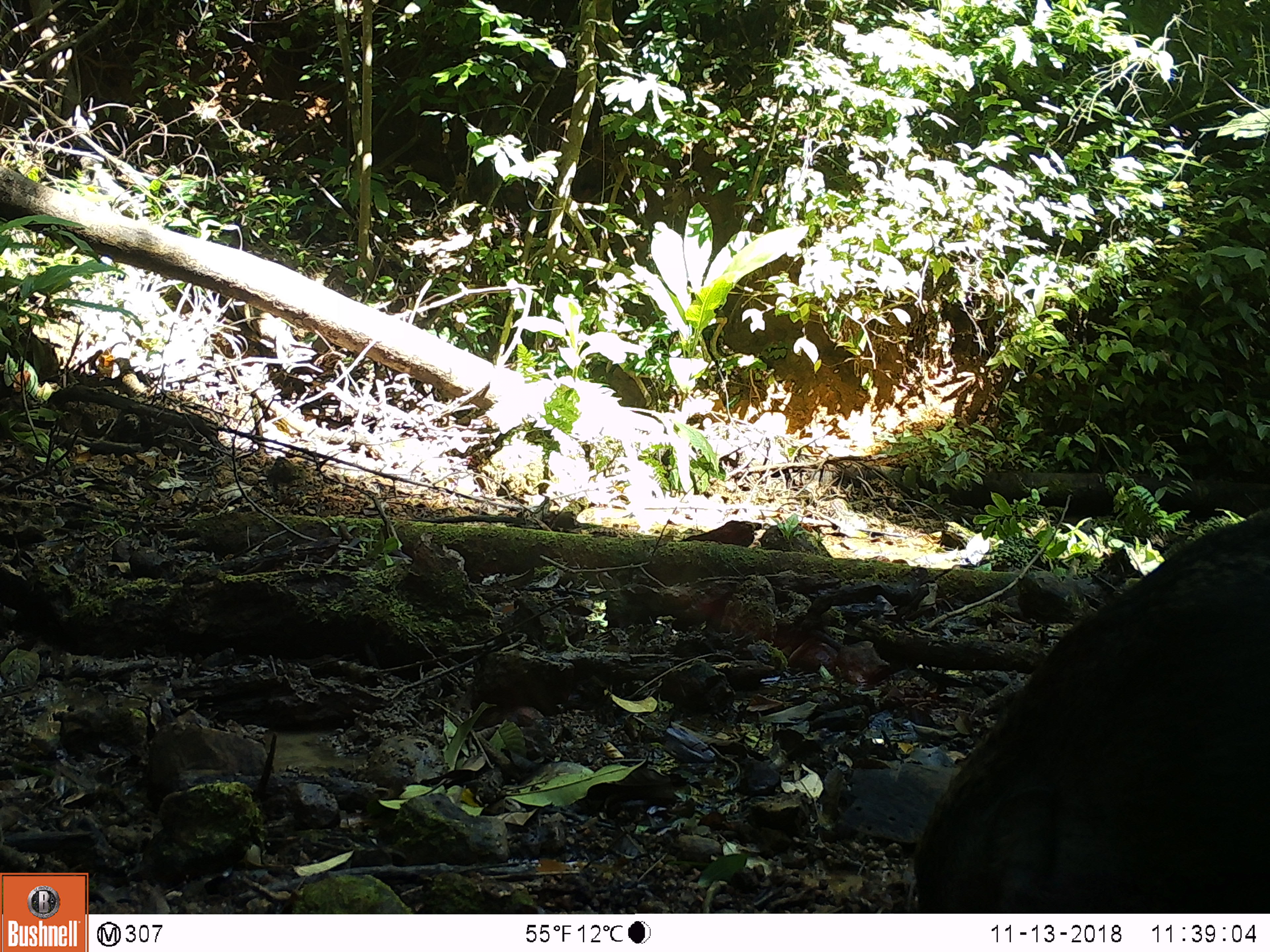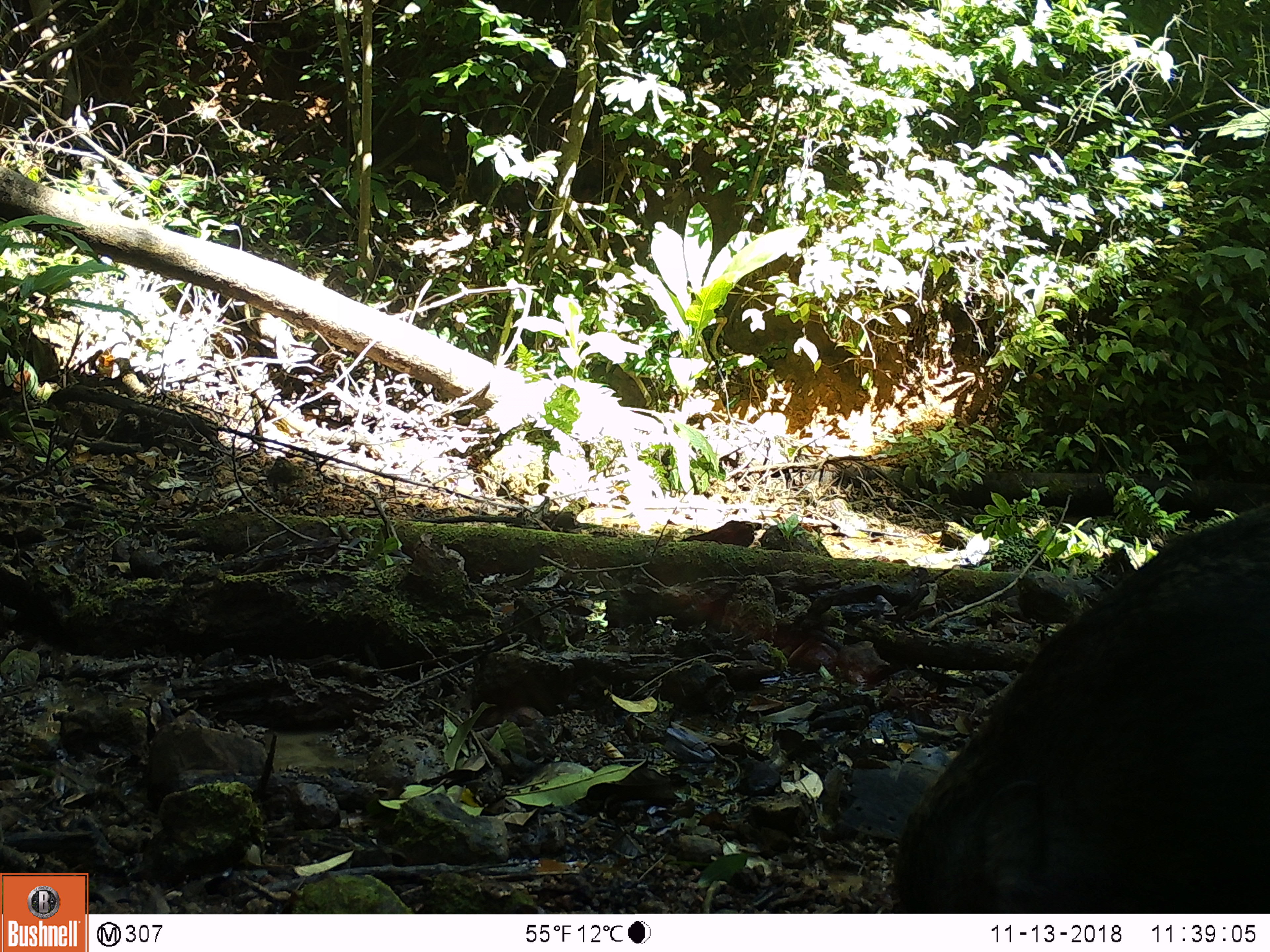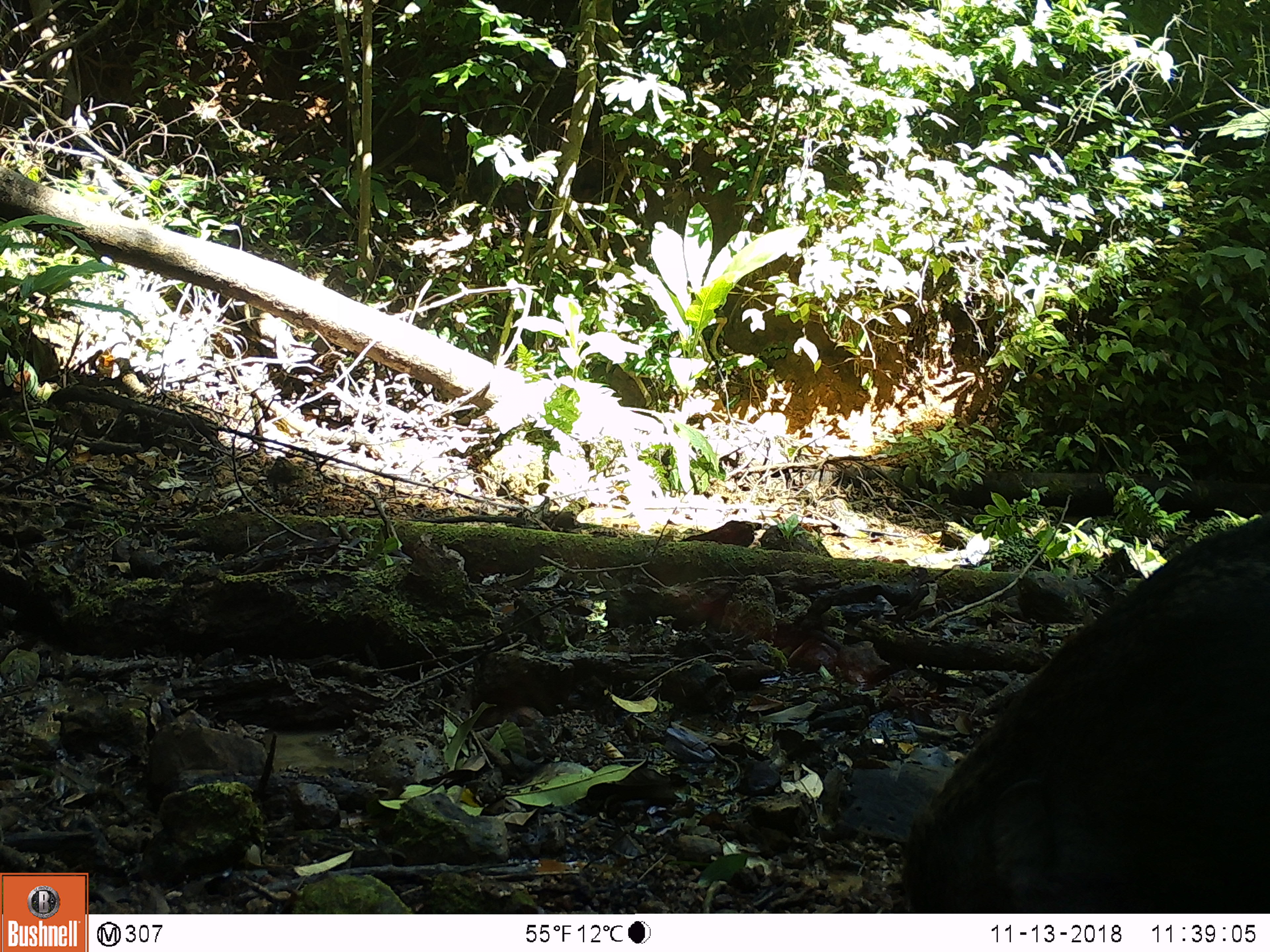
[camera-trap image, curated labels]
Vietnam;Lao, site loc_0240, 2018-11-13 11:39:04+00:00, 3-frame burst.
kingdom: Animalia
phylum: Chordata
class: Mammalia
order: Artiodactyla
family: Suidae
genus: Sus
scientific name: Sus scrofa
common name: eurasian wild pig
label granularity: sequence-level